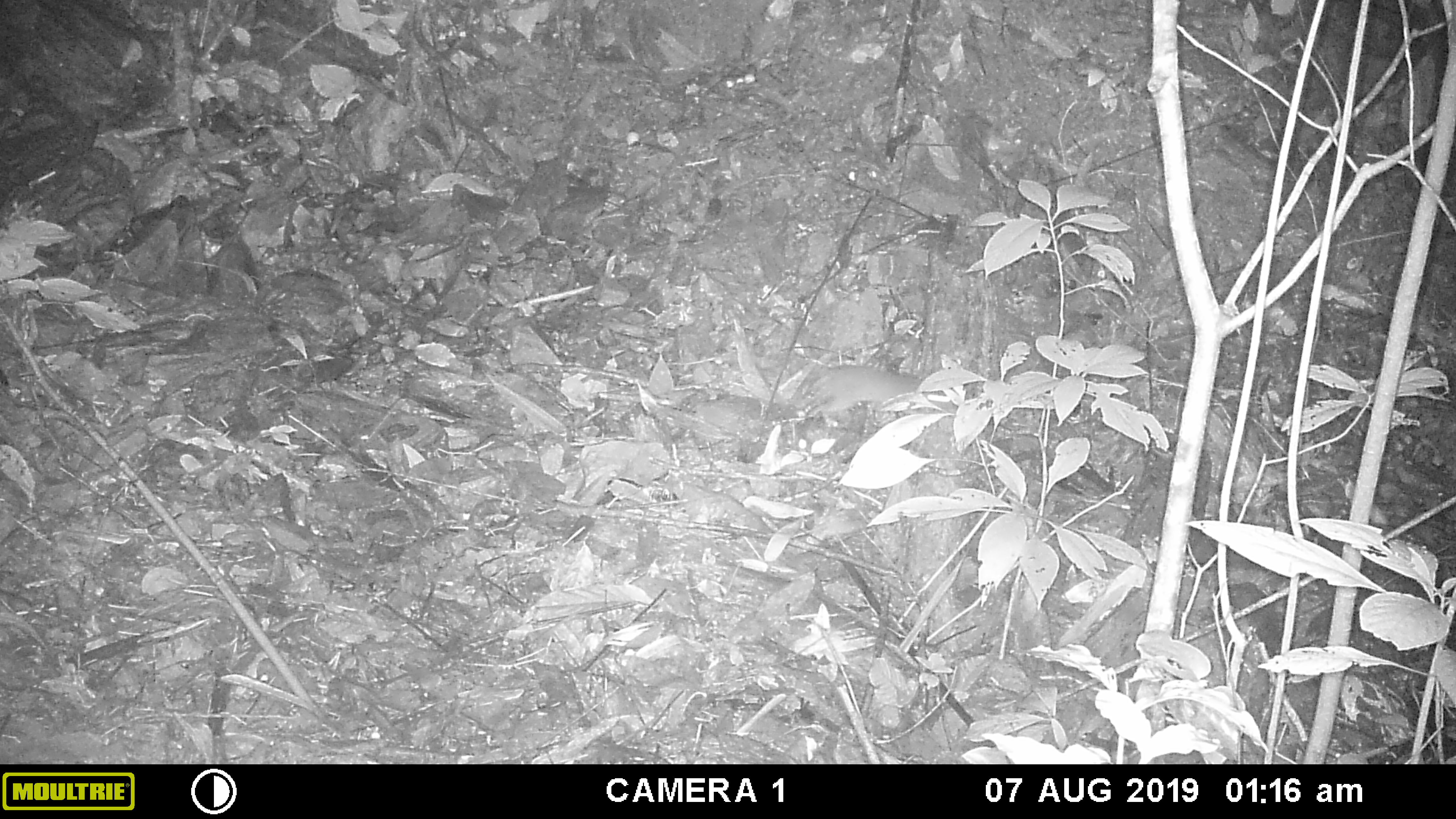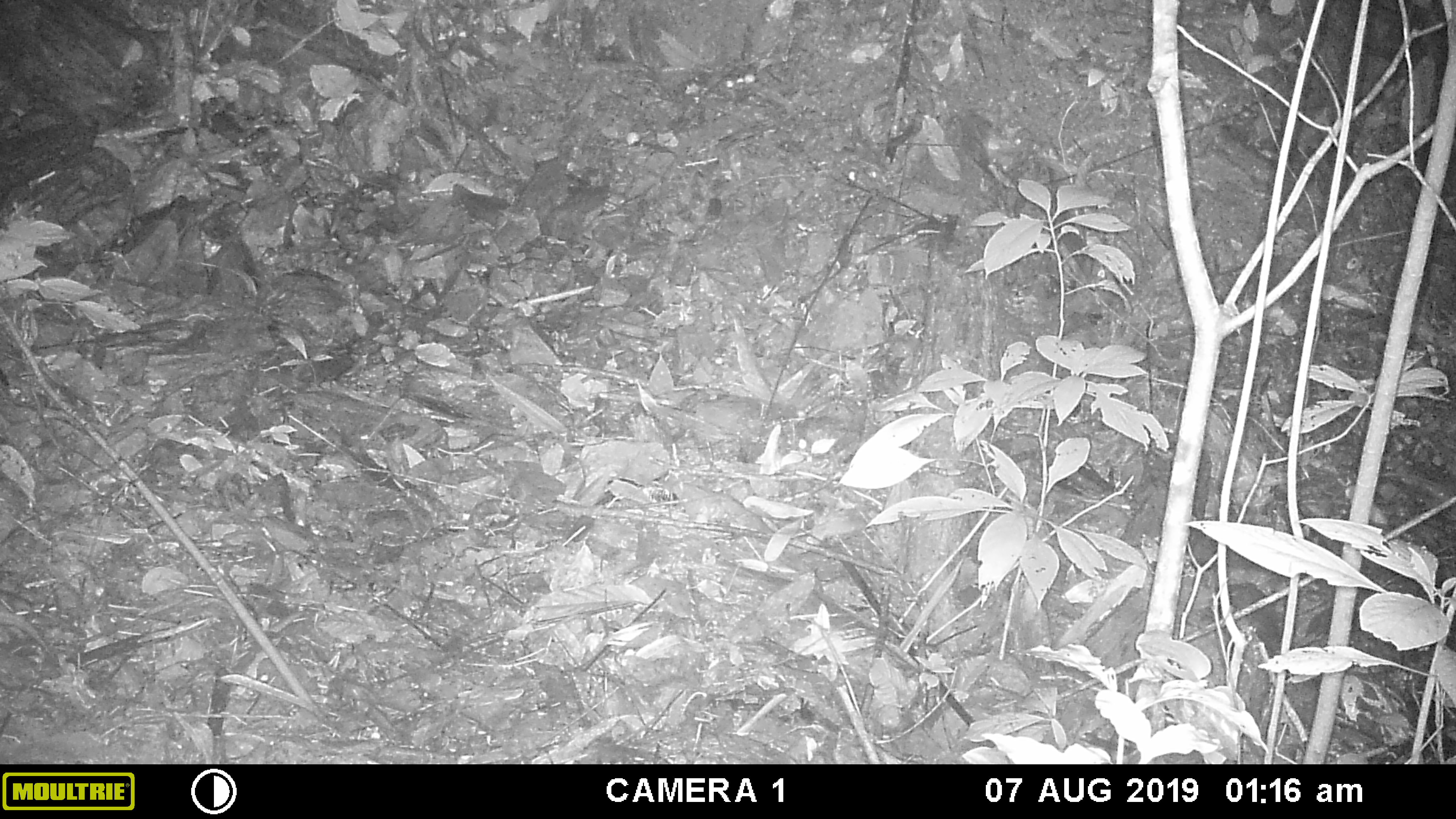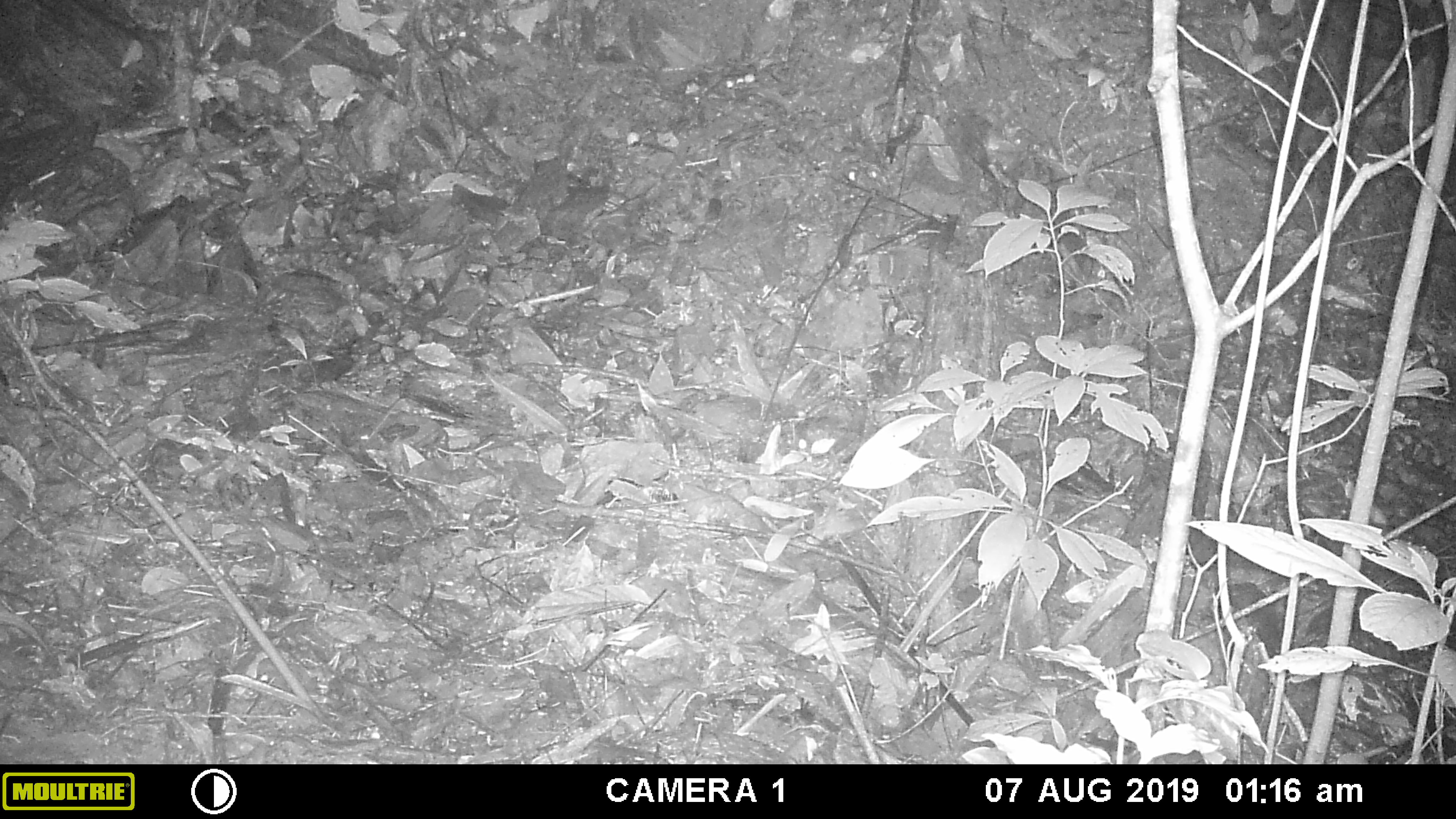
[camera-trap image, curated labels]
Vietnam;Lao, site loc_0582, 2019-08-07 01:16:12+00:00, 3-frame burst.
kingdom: Animalia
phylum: Chordata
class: Mammalia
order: Rodentia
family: Muridae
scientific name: Muridae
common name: old-world mice and rats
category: unidentified murid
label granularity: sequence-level